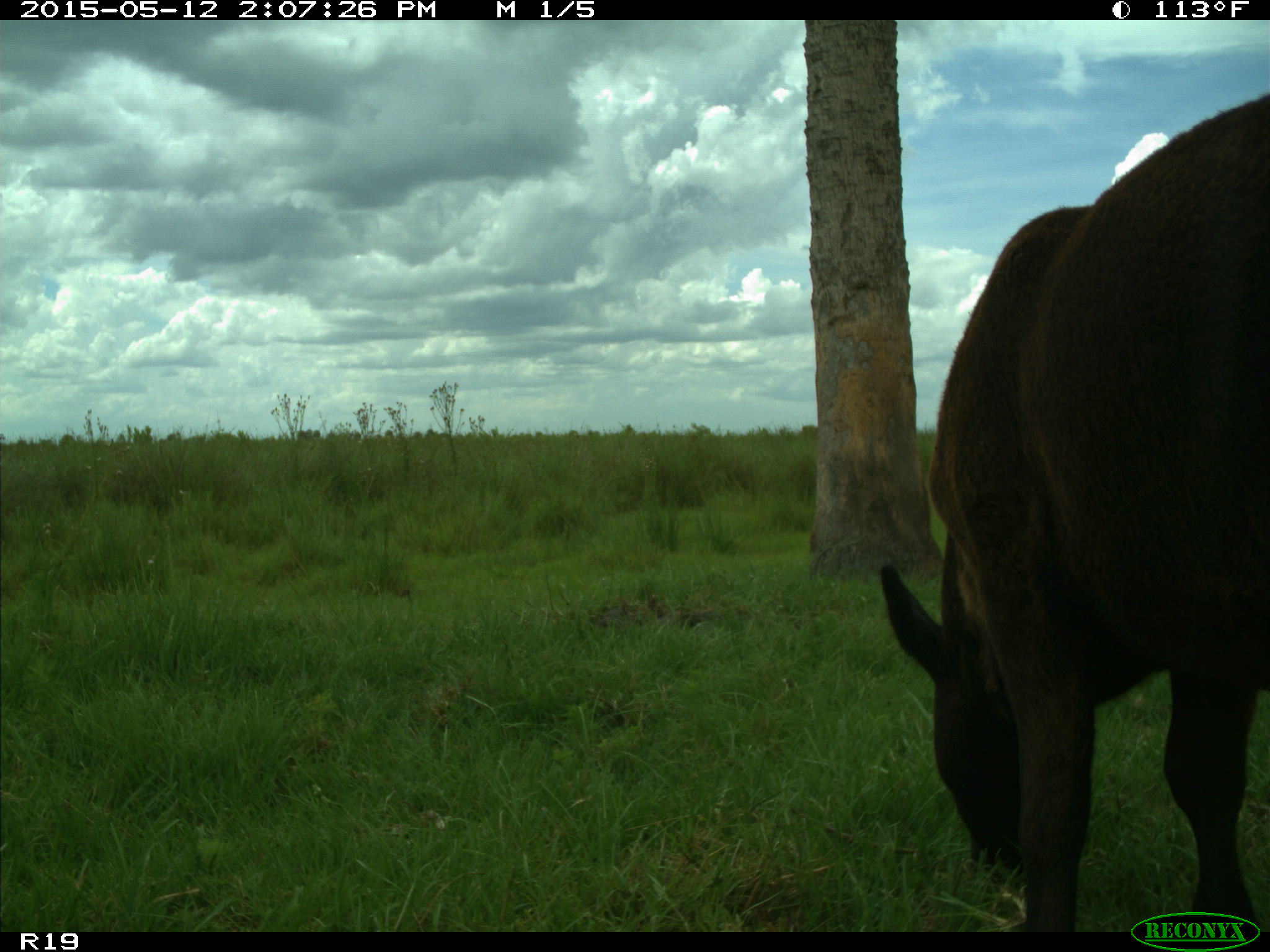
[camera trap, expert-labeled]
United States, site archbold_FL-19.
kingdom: Animalia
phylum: Chordata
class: Mammalia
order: Artiodactyla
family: Bovidae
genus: Bos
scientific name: Bos taurus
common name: domestic cow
Bos taurus (domestic cow).